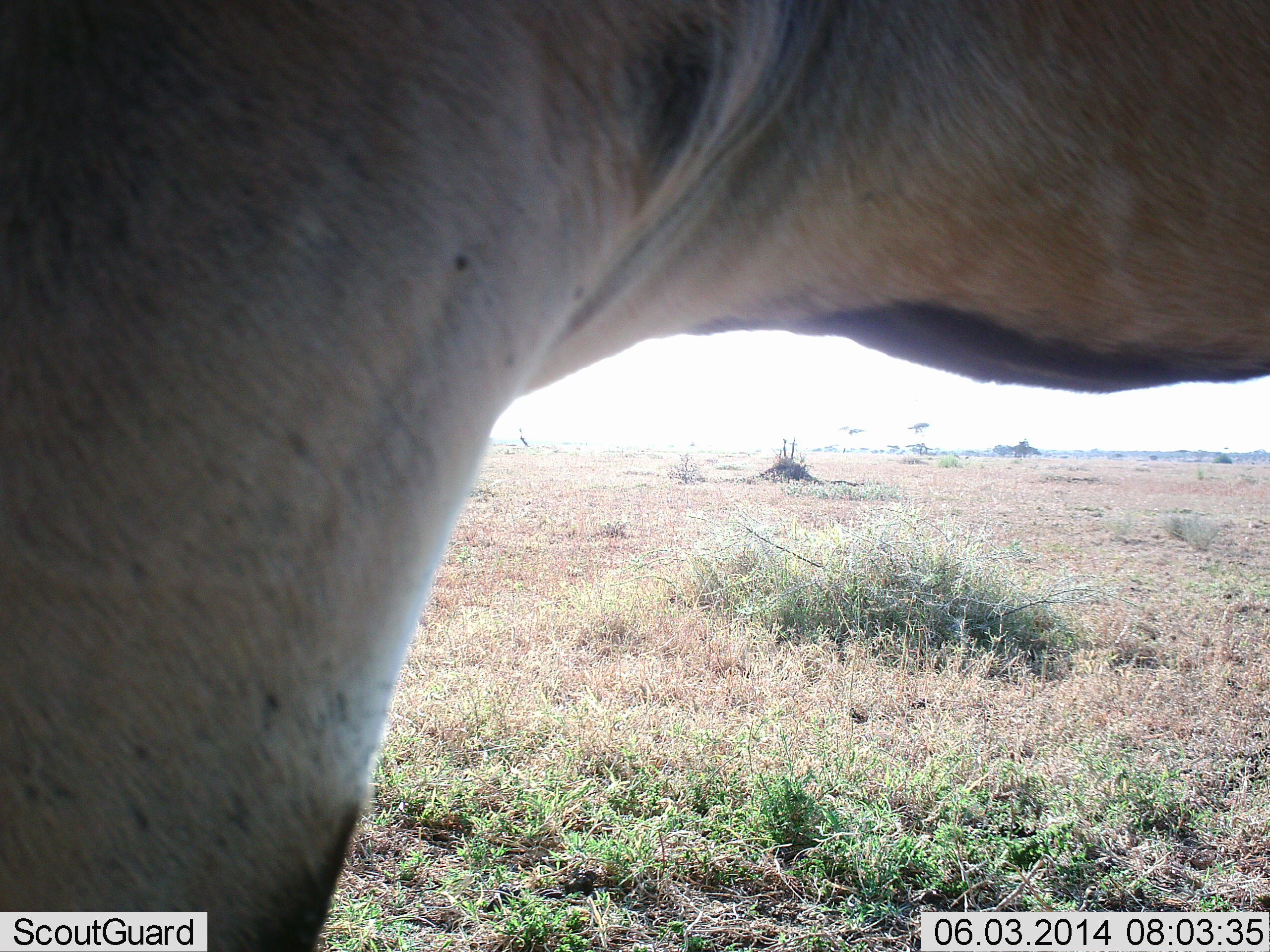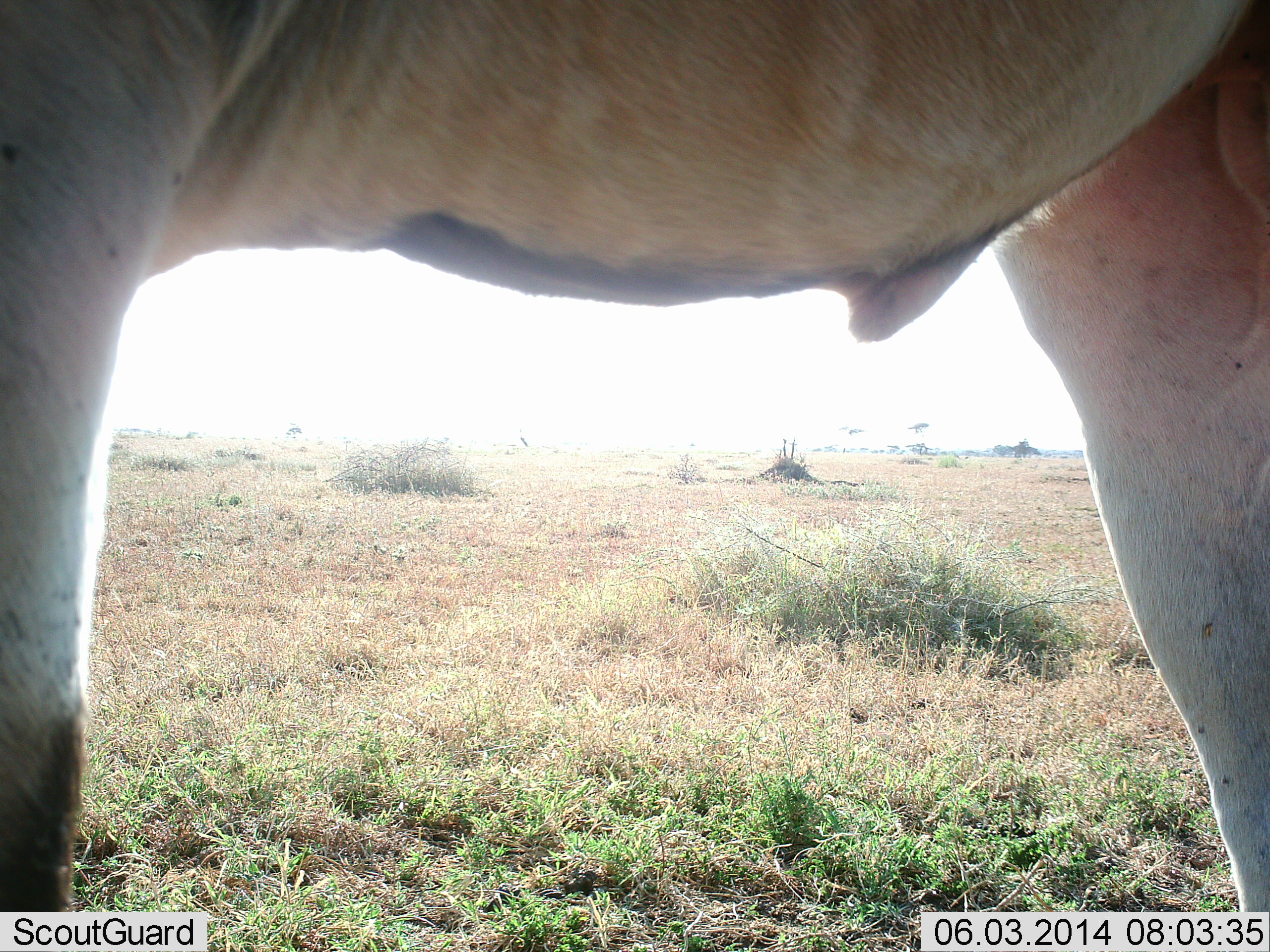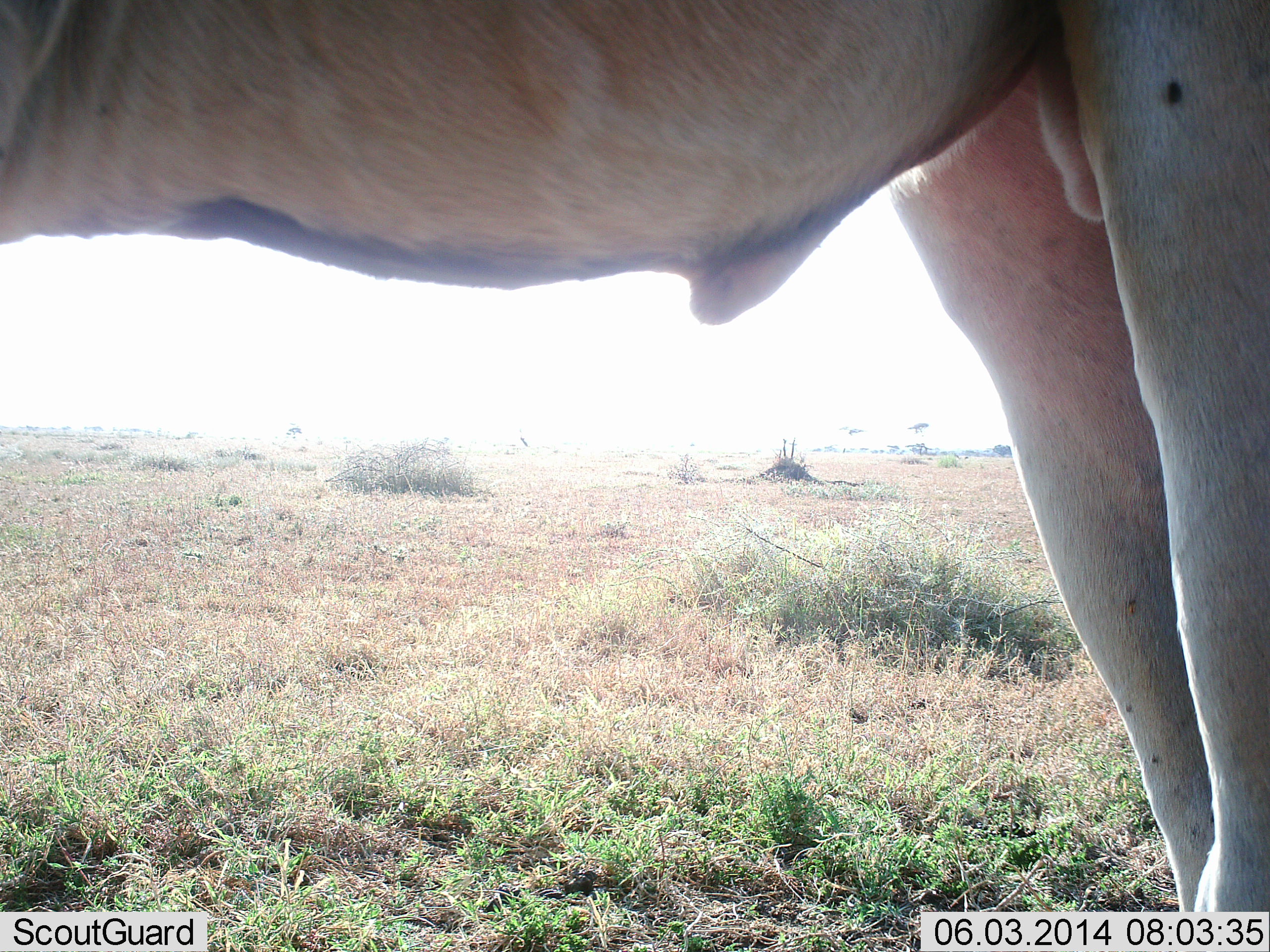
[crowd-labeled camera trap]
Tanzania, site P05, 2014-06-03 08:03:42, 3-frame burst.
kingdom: Animalia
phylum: Chordata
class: Mammalia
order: Artiodactyla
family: Bovidae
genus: Tragelaphus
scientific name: Tragelaphus oryx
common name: eland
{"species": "eland (Tragelaphus oryx)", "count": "1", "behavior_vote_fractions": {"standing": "75%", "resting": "0%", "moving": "25%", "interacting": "0%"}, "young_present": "0%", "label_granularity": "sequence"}